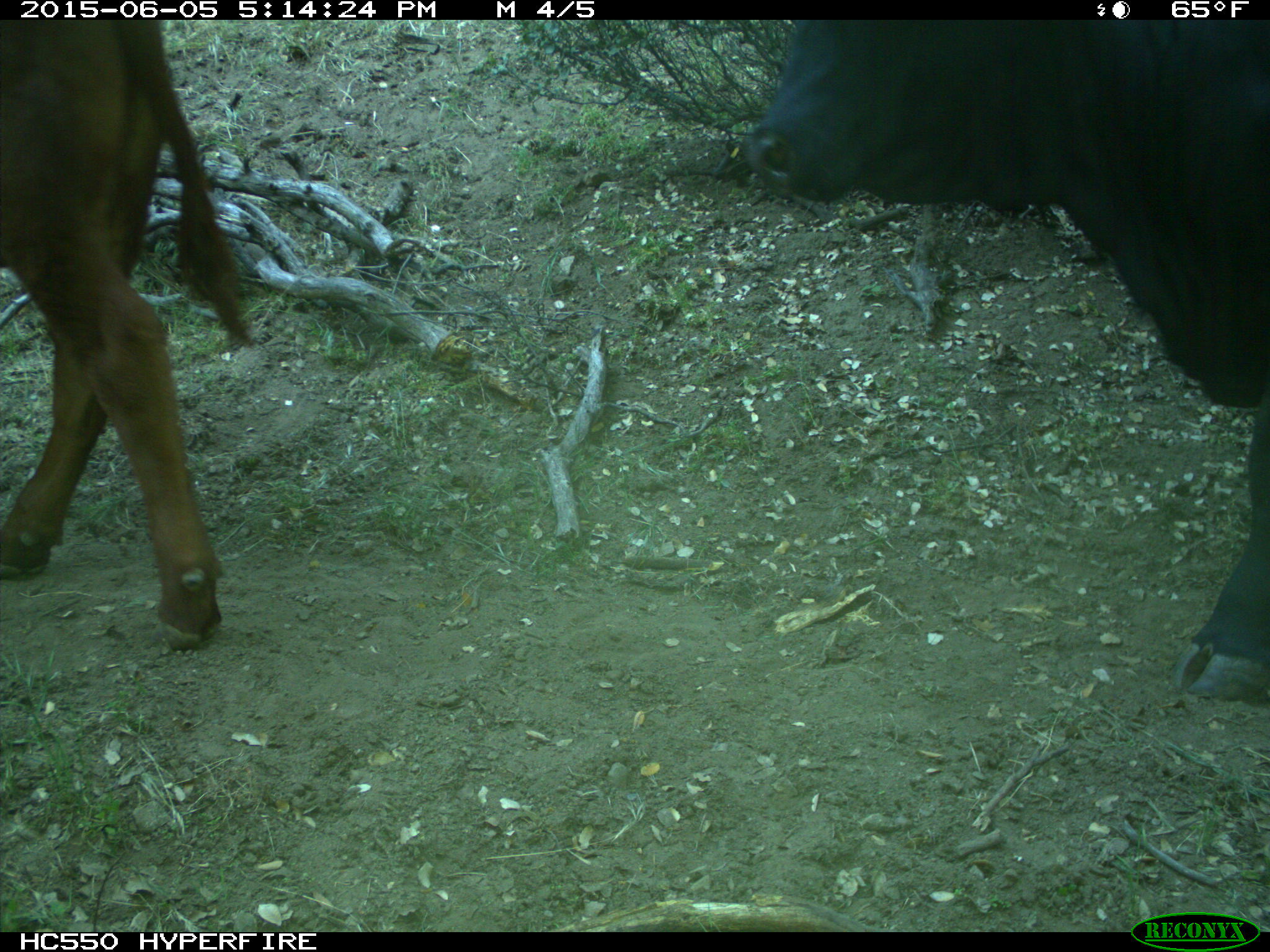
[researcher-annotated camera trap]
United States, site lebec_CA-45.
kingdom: Animalia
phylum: Chordata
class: Mammalia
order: Artiodactyla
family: Bovidae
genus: Bos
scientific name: Bos taurus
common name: domestic cow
Bos taurus (domestic cow).